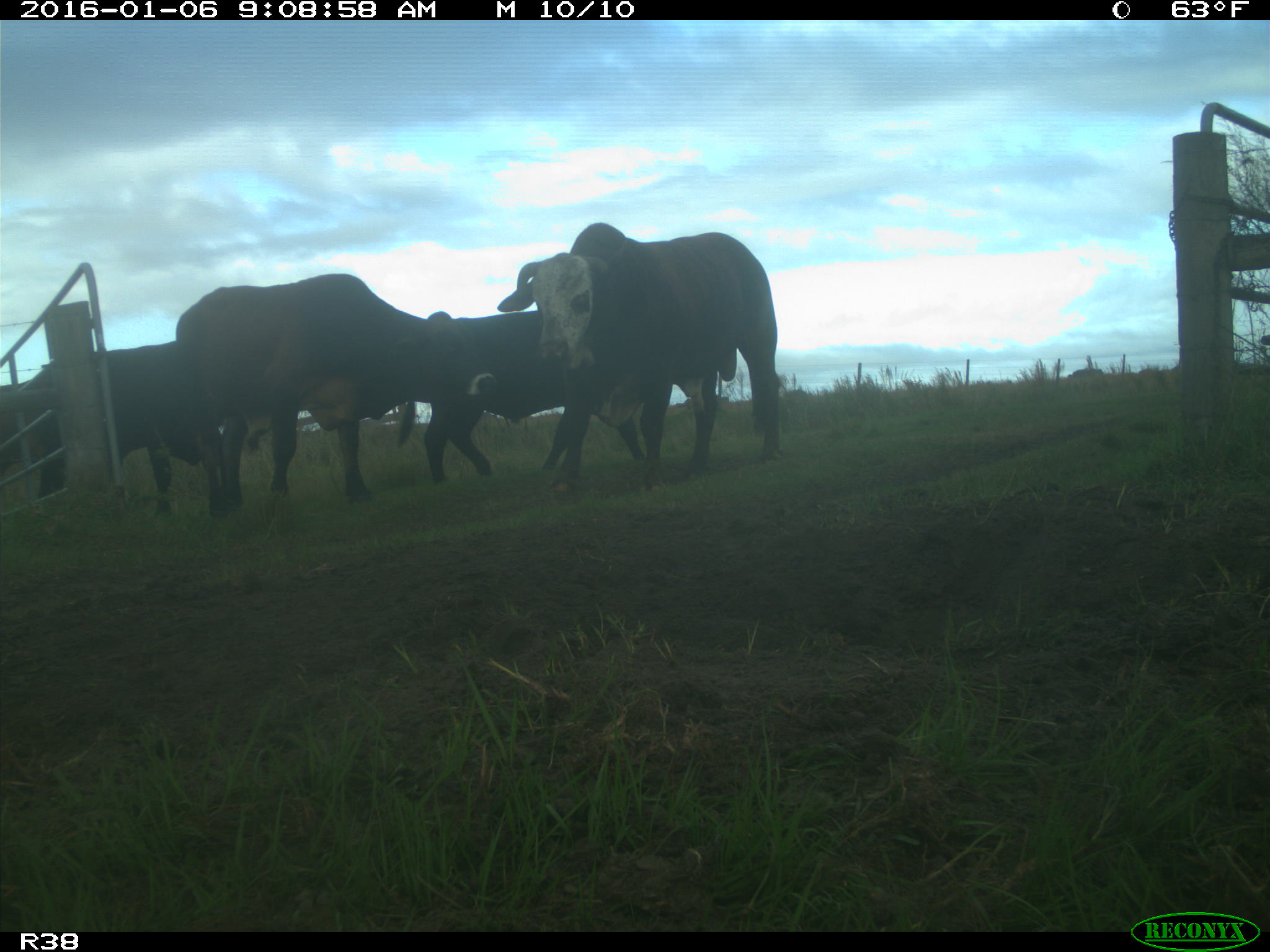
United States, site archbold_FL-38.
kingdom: Animalia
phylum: Chordata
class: Mammalia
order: Artiodactyla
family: Bovidae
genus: Bos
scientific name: Bos taurus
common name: domestic cow